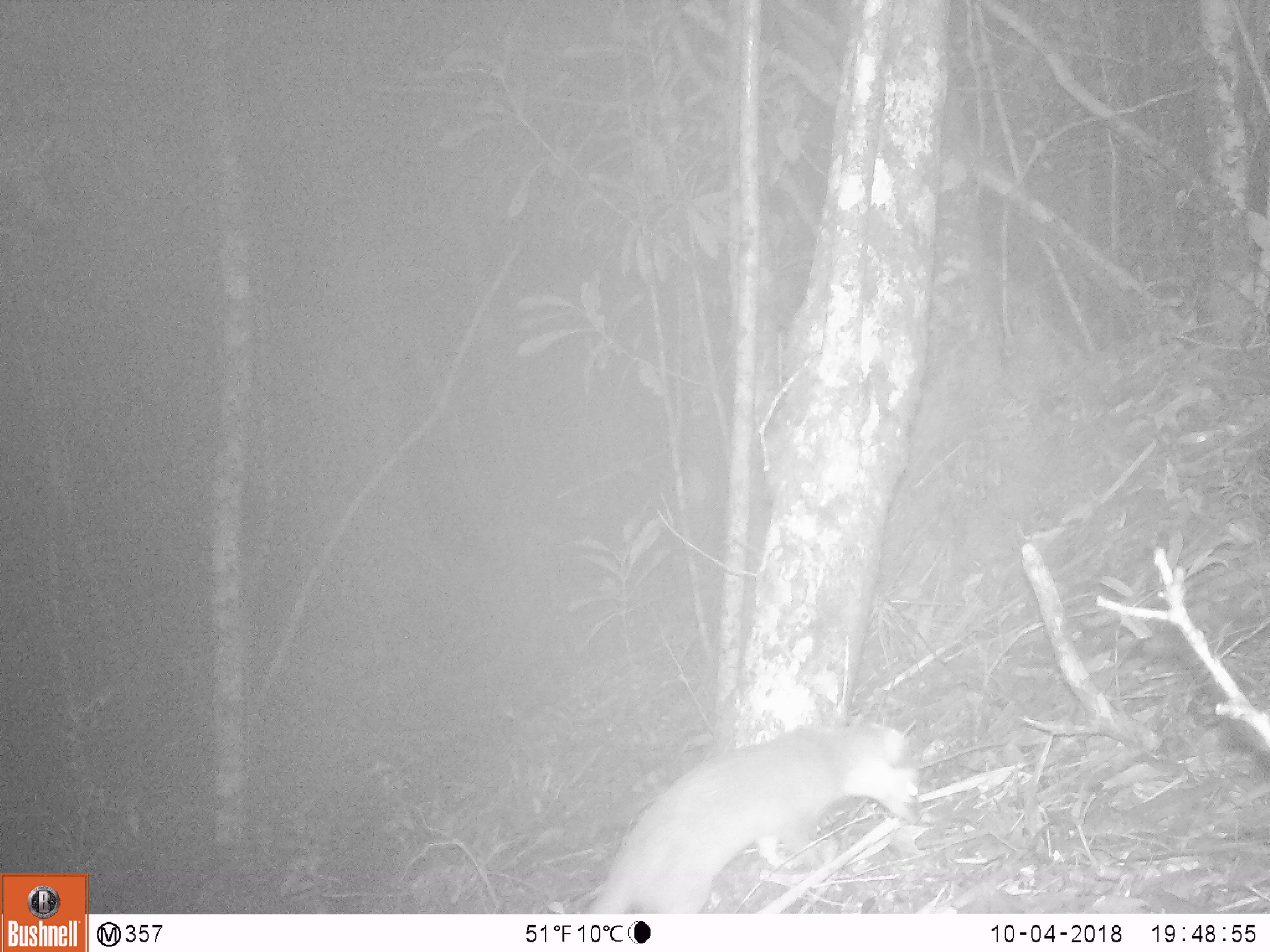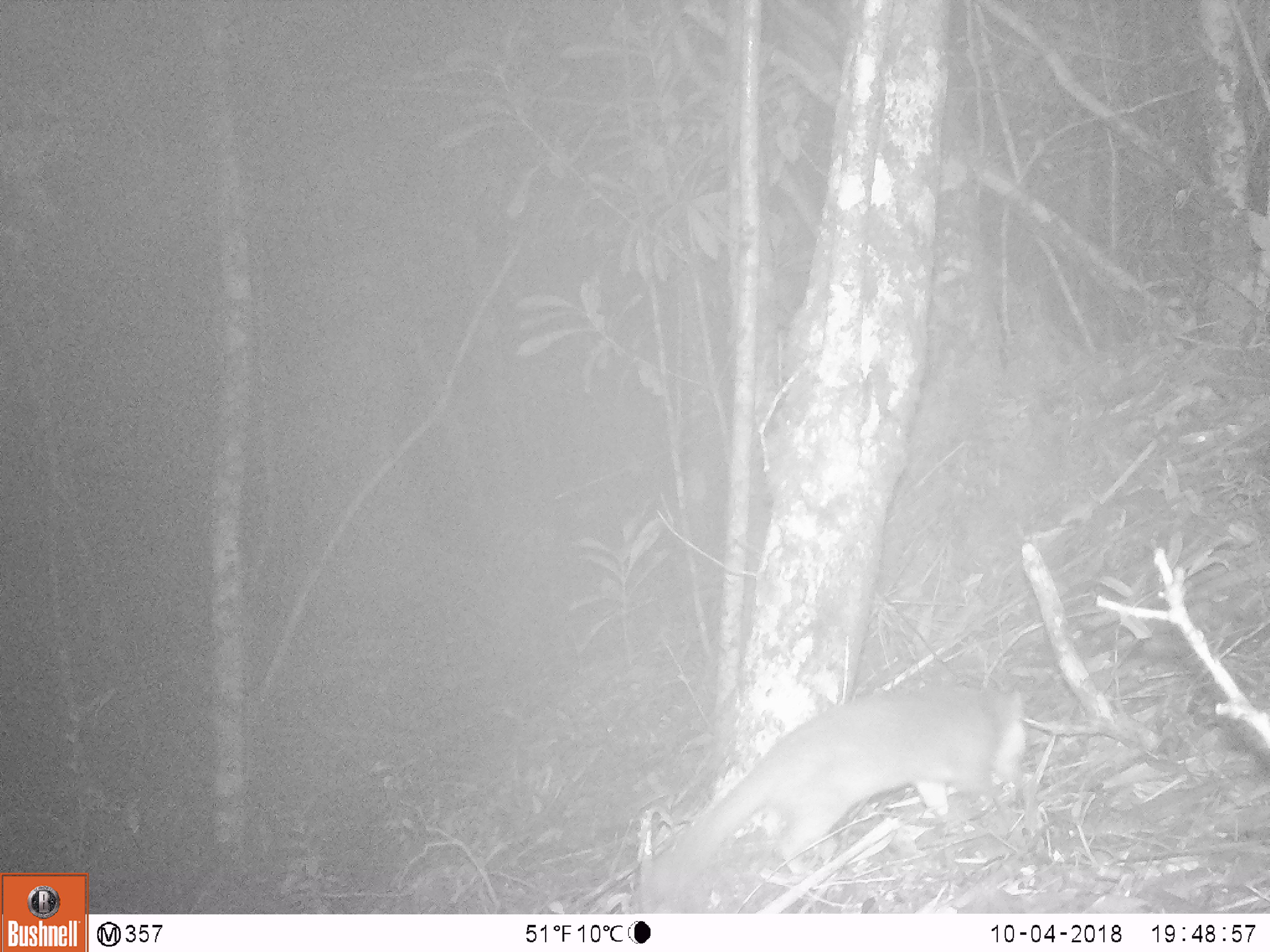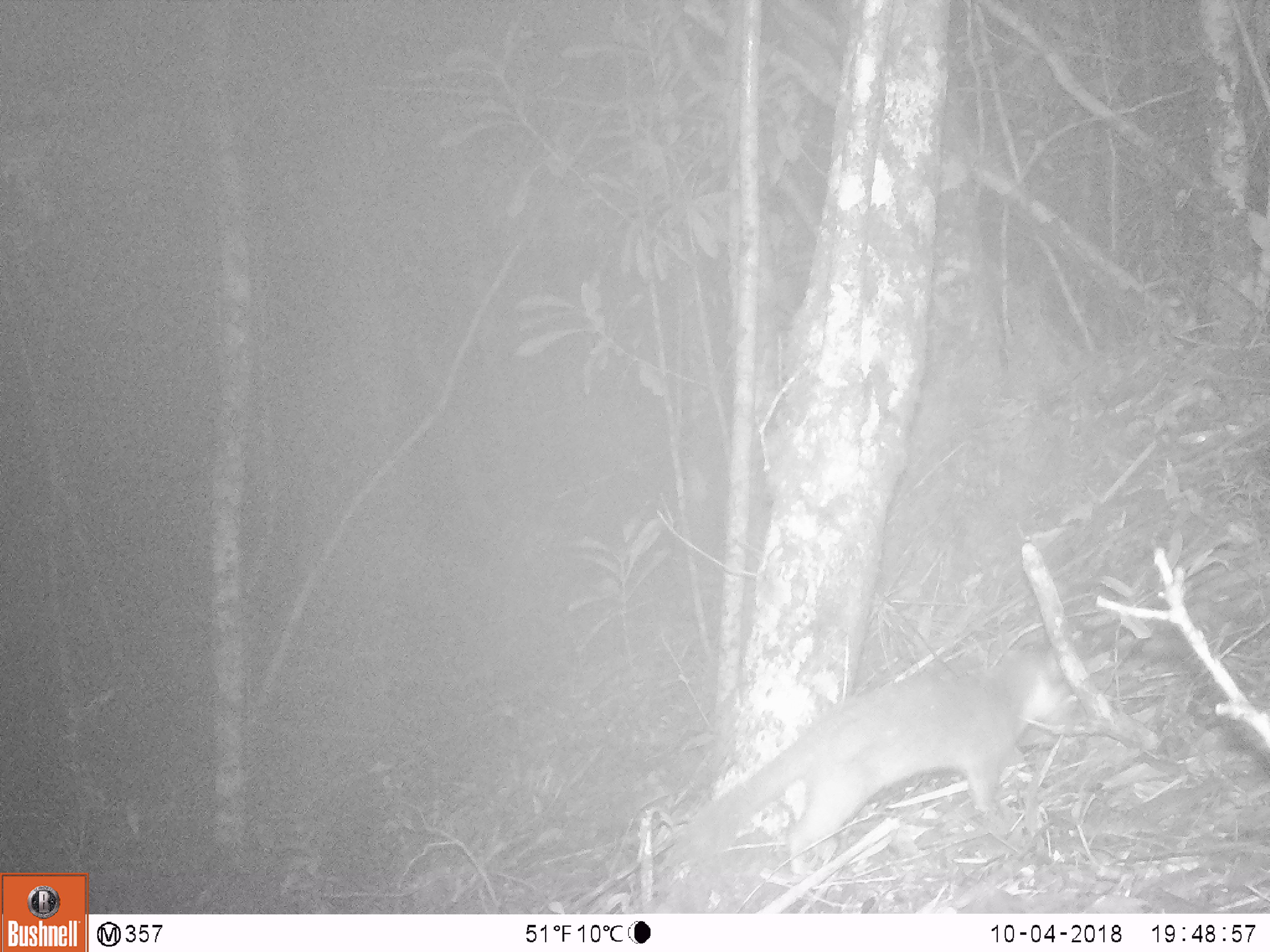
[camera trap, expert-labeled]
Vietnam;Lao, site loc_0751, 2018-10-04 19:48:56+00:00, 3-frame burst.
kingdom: Animalia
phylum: Chordata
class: Mammalia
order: Carnivora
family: Mustelidae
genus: Melogale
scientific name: Melogale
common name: ferret badger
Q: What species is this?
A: Ferret badger (Melogale).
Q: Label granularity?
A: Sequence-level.